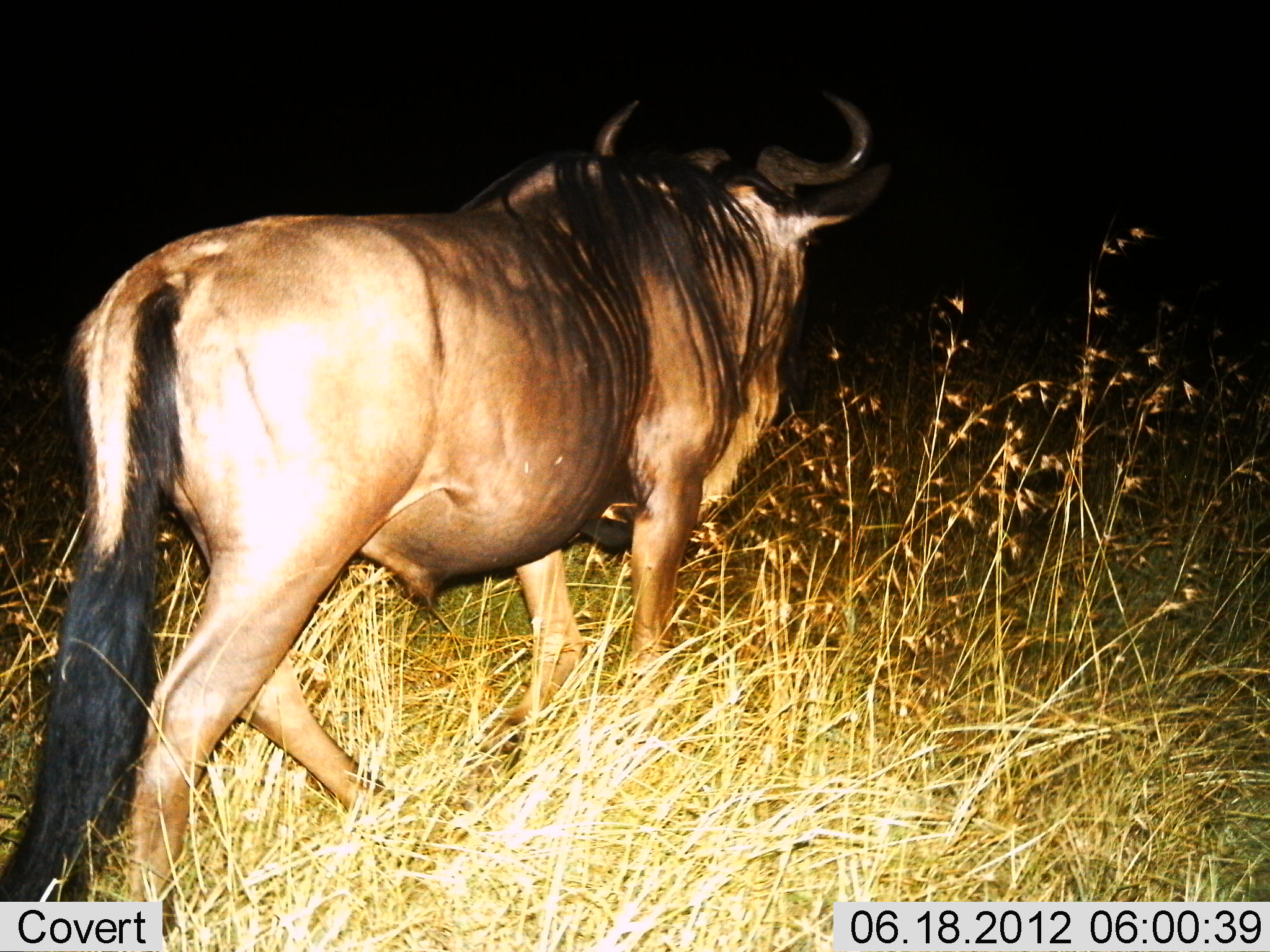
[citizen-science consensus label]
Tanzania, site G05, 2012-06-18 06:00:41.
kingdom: Animalia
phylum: Chordata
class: Mammalia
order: Artiodactyla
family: Bovidae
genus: Connochaetes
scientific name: Connochaetes taurinus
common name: blue wildebeest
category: wildebeest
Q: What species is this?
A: Wildebeest (blue wildebeest) (Connochaetes taurinus).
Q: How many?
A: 1.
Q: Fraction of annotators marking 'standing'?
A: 20%.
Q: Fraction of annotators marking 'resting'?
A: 0%.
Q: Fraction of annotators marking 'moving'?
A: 80%.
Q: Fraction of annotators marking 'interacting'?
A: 0%.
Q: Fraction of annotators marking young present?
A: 0%.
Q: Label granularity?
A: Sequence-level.